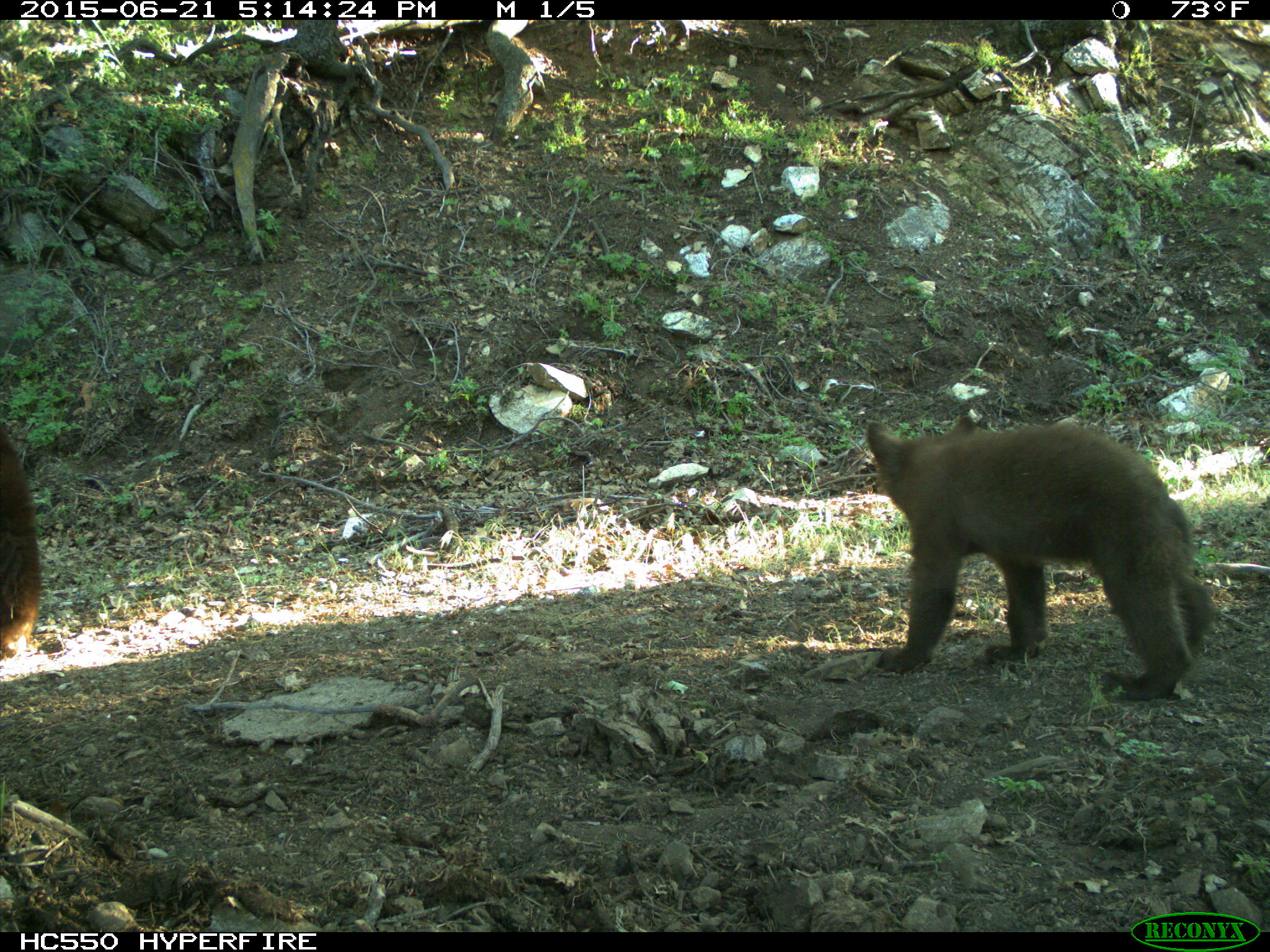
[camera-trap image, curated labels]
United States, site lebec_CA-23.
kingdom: Animalia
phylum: Chordata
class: Mammalia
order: Carnivora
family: Ursidae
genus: Ursus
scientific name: Ursus americanus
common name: american black bear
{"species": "Ursus americanus (american black bear)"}